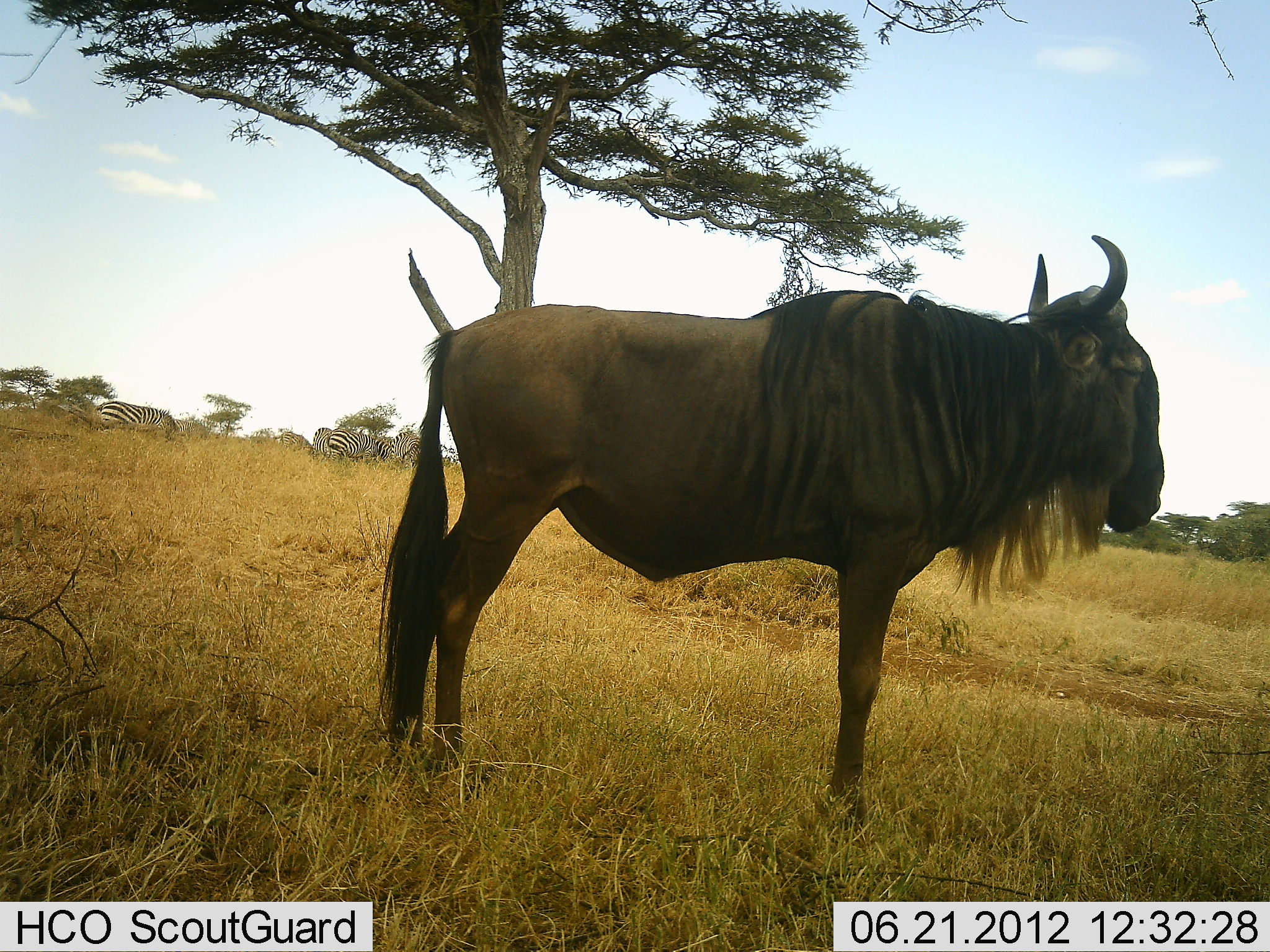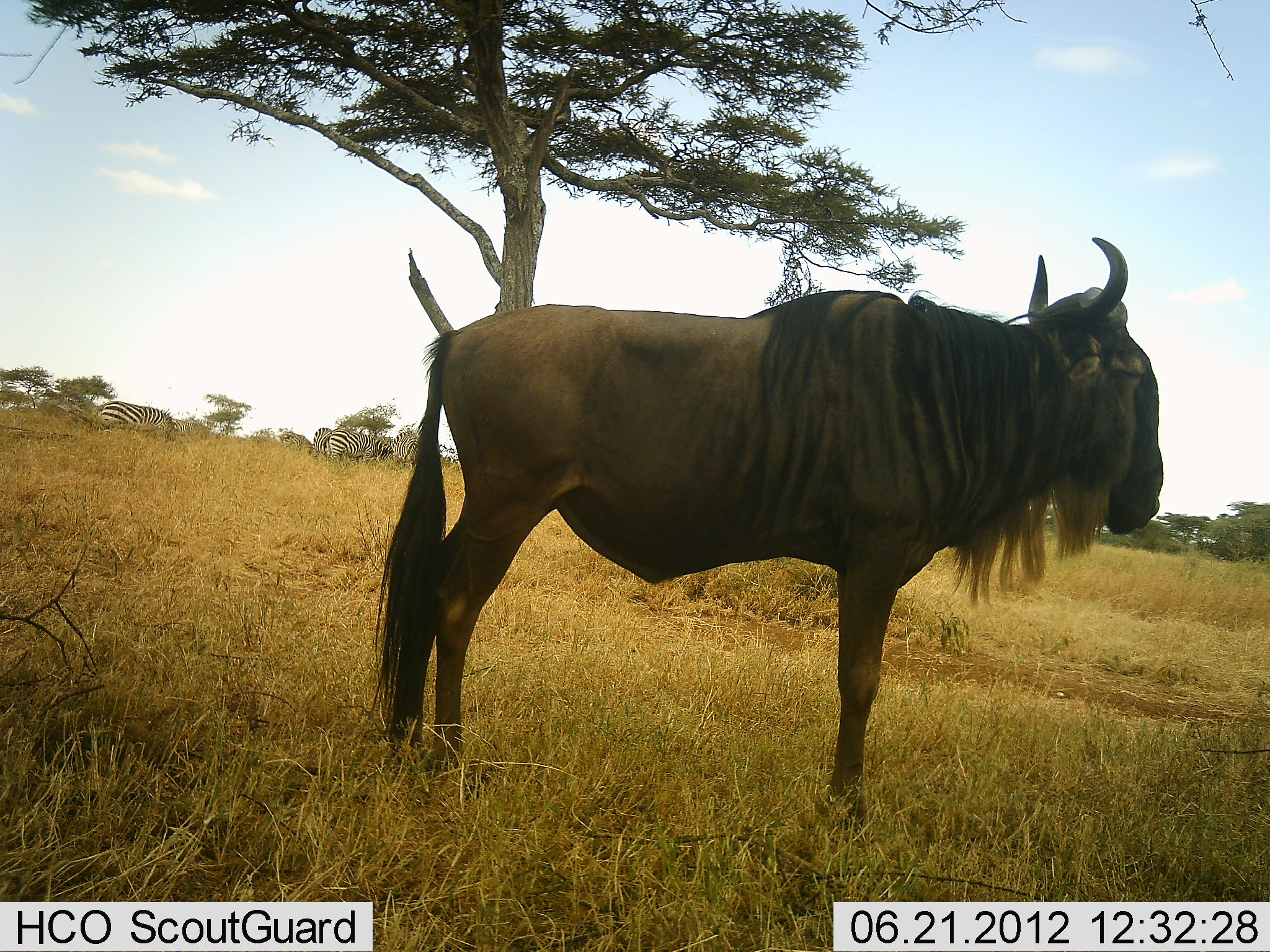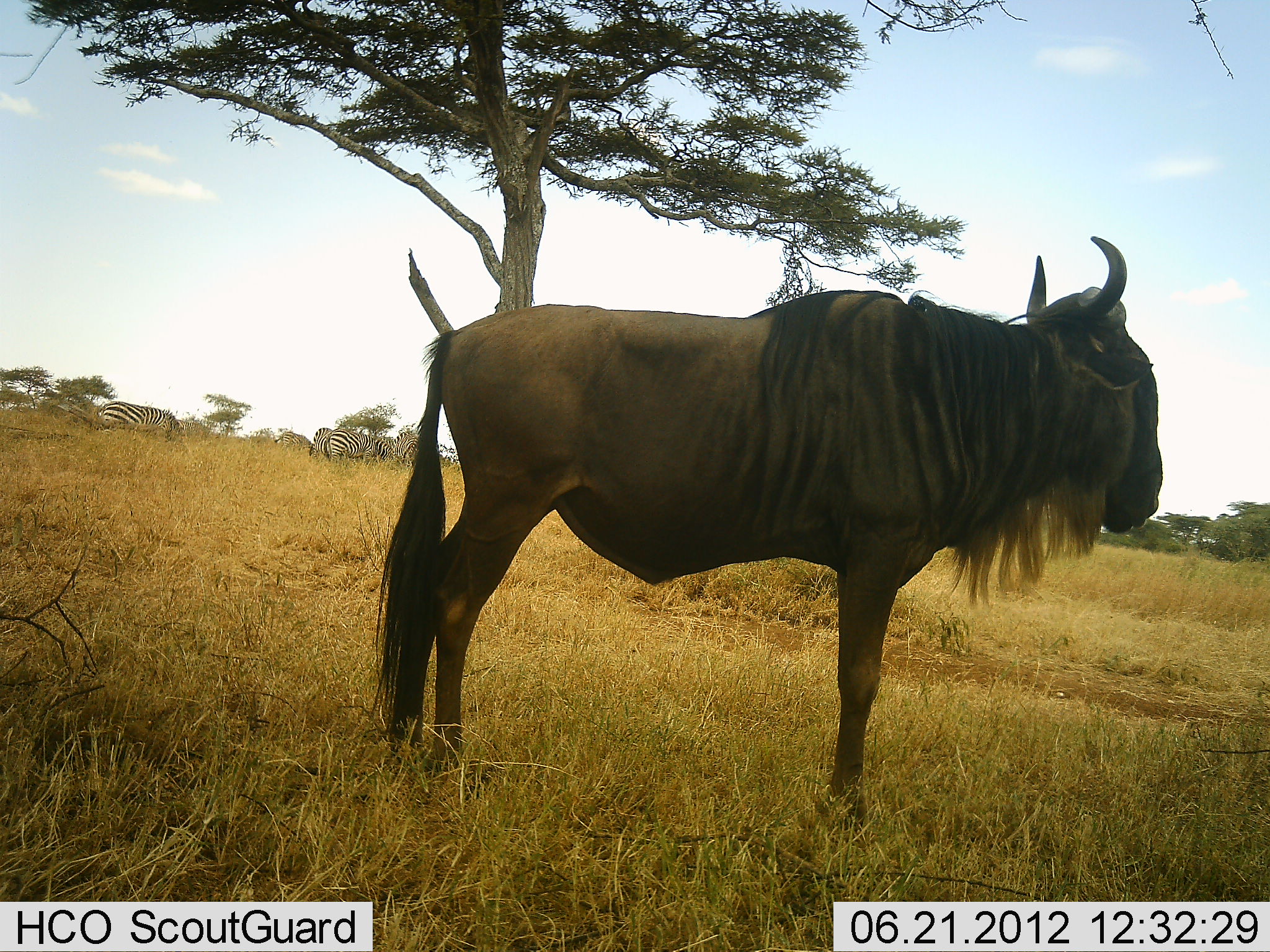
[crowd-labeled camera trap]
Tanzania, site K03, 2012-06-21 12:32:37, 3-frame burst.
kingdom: Animalia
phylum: Chordata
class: Mammalia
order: Artiodactyla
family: Bovidae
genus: Connochaetes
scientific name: Connochaetes taurinus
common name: blue wildebeest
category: wildebeest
Wildebeest (blue wildebeest) (Connochaetes taurinus), count 1. Behavior (volunteer vote fractions): standing 100%, resting 6%, moving 0%, interacting 0%. Young present (vote fraction): 0%. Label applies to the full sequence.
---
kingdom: Animalia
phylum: Chordata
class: Mammalia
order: Perissodactyla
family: Equidae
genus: Equus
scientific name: Equus quagga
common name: plains zebra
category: zebra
Zebra (plains zebra) (Equus quagga), count 5. Behavior (volunteer vote fractions): standing 60%, resting 0%, moving 0%, interacting 0%. Young present (vote fraction): 0%. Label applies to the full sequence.